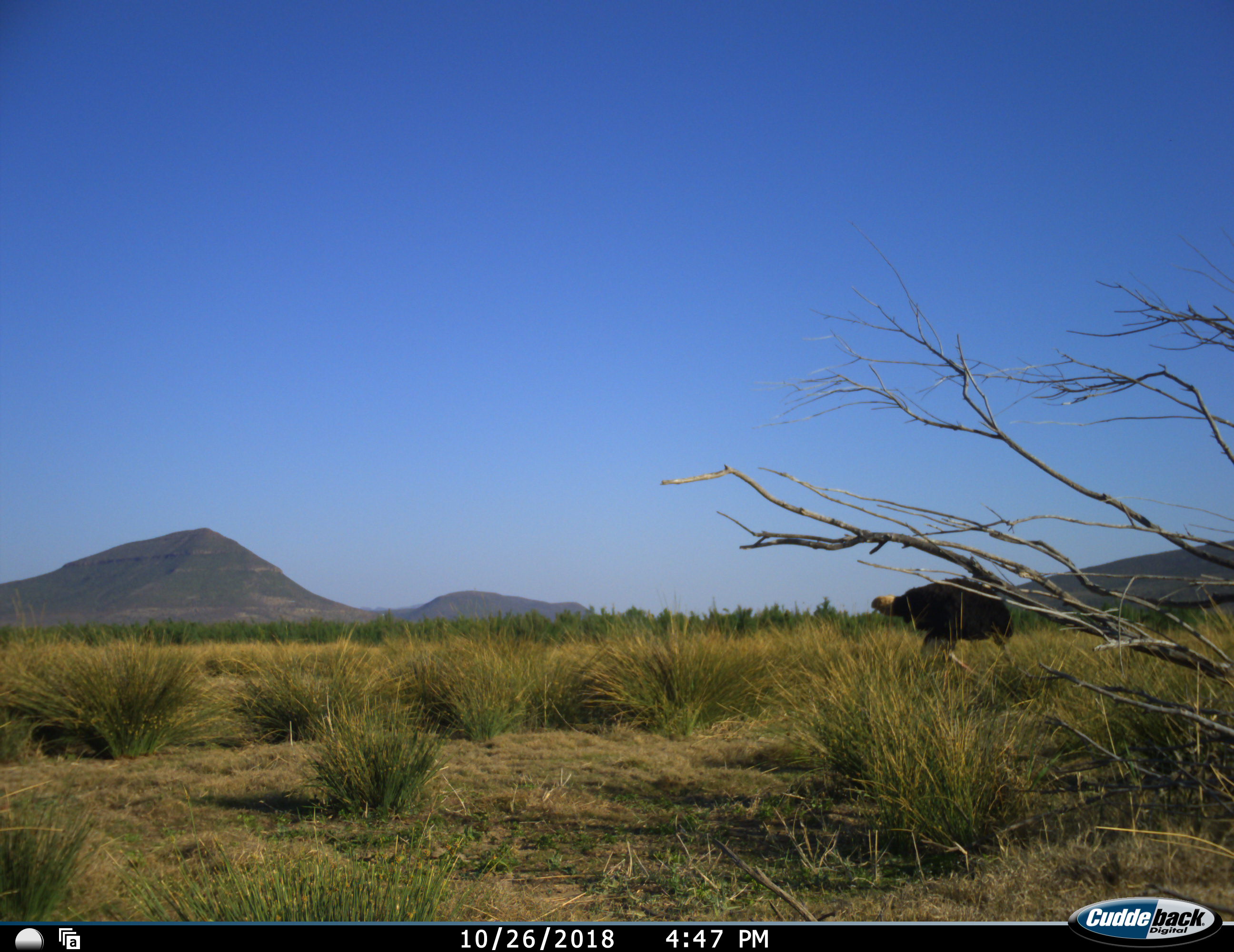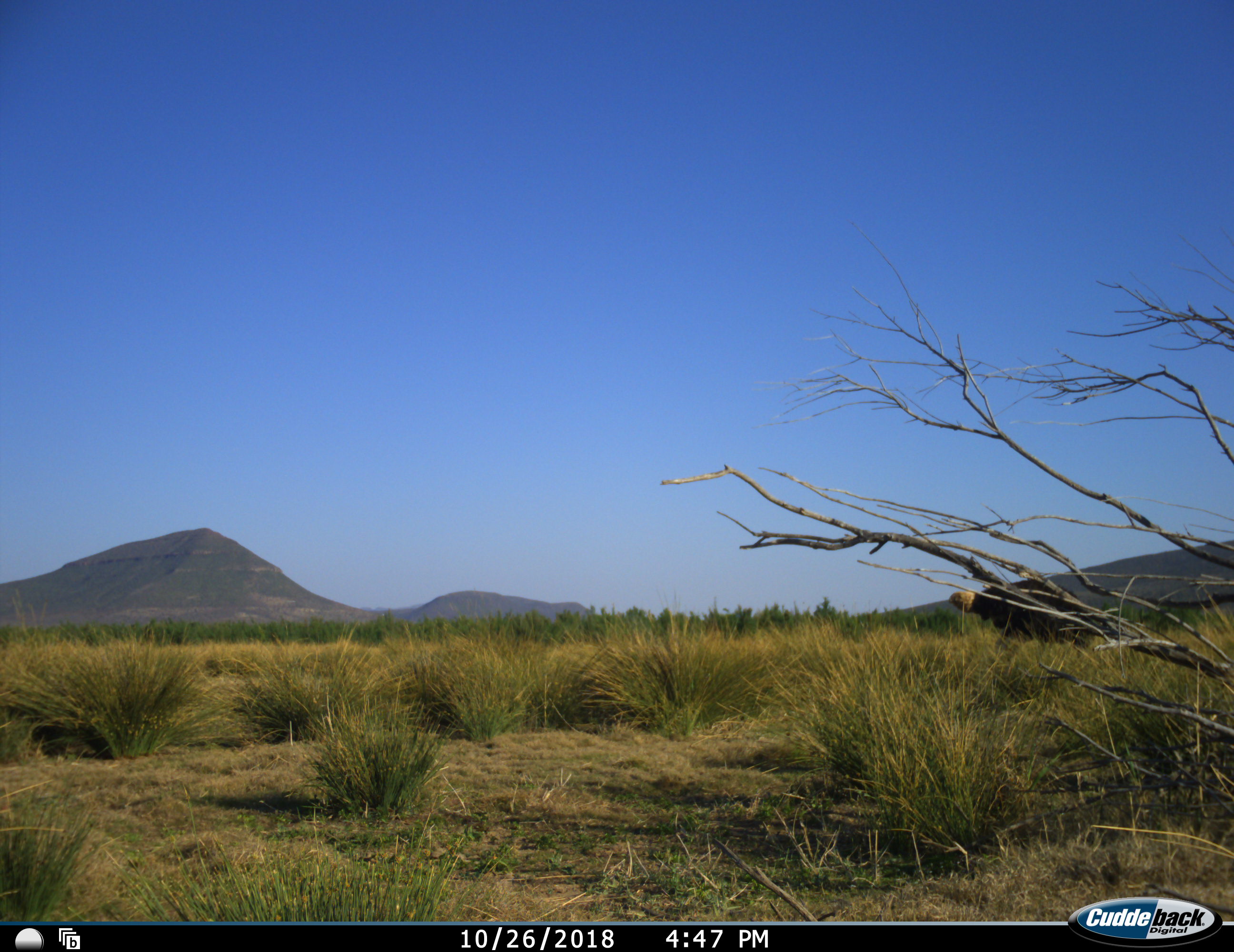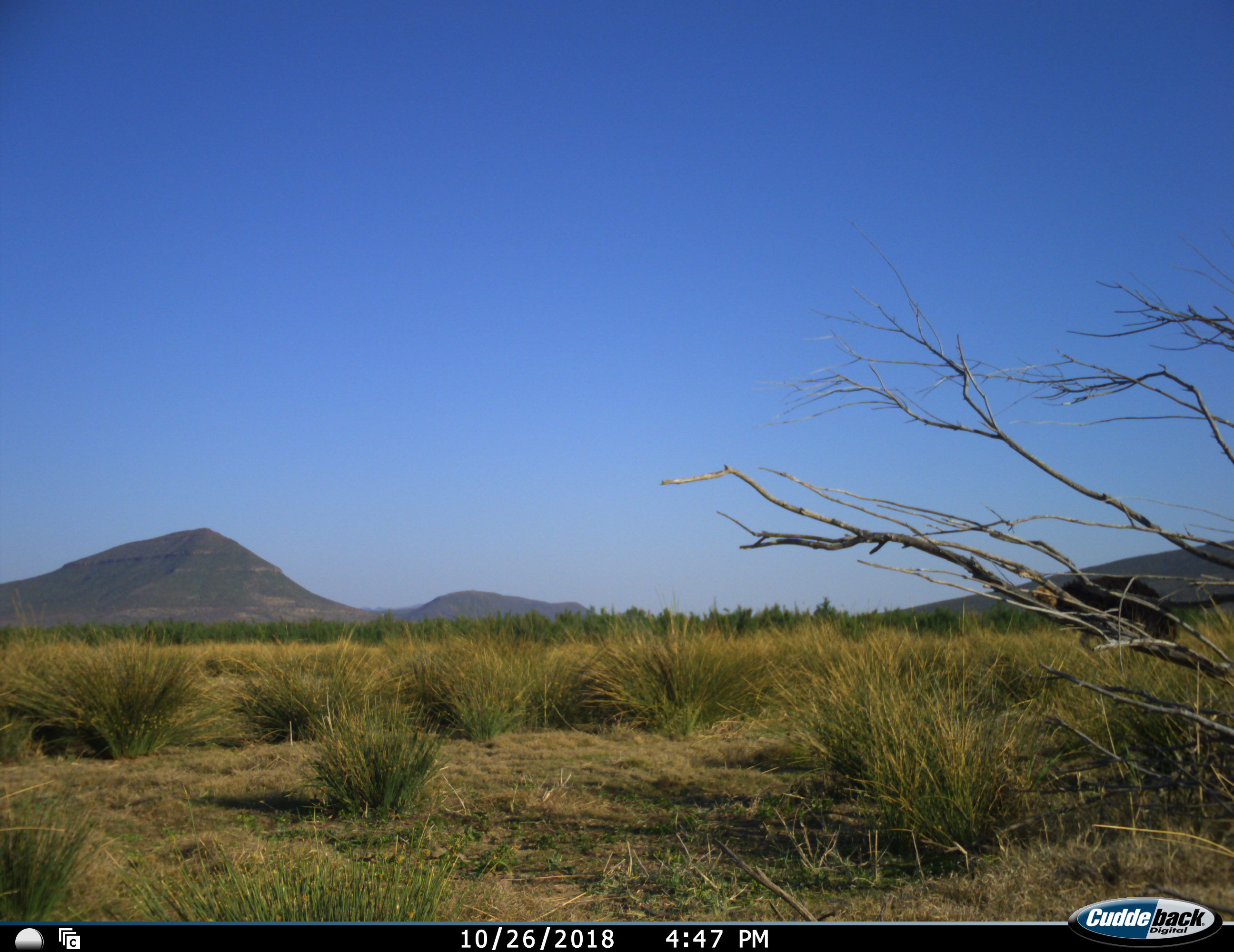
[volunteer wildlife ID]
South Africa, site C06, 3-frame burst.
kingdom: Animalia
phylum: Chordata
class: Aves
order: Struthioniformes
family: Struthionidae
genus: Struthio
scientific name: Struthio camelus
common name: ostrich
Ostrich (Struthio camelus), count 1. Behavior (volunteer vote fractions): standing 0%, resting 0%, moving 80%, interacting 0%. Young present (vote fraction): 0%. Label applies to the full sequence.